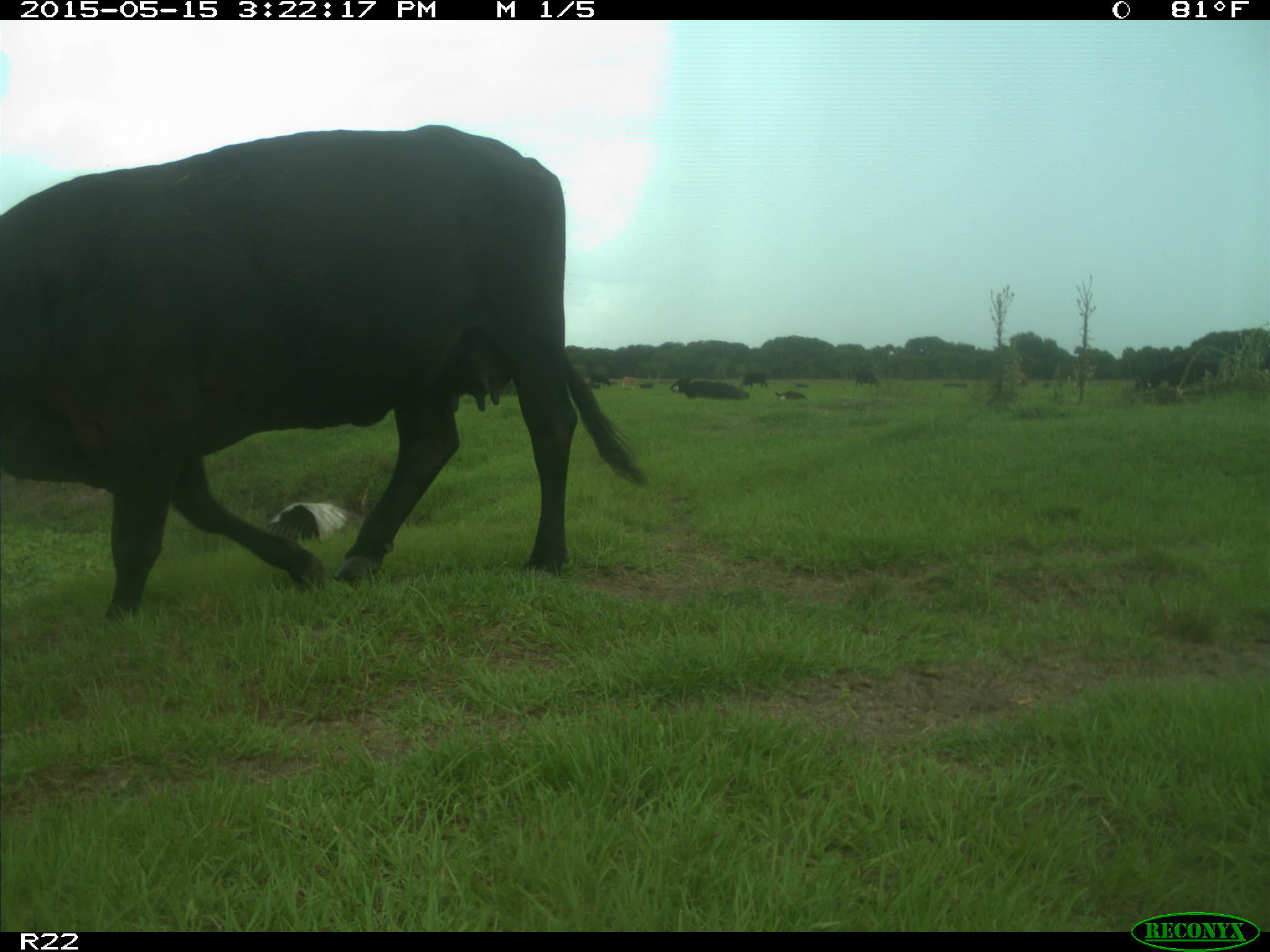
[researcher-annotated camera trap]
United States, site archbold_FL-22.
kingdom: Animalia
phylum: Chordata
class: Mammalia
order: Artiodactyla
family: Bovidae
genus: Bos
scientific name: Bos taurus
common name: domestic cow